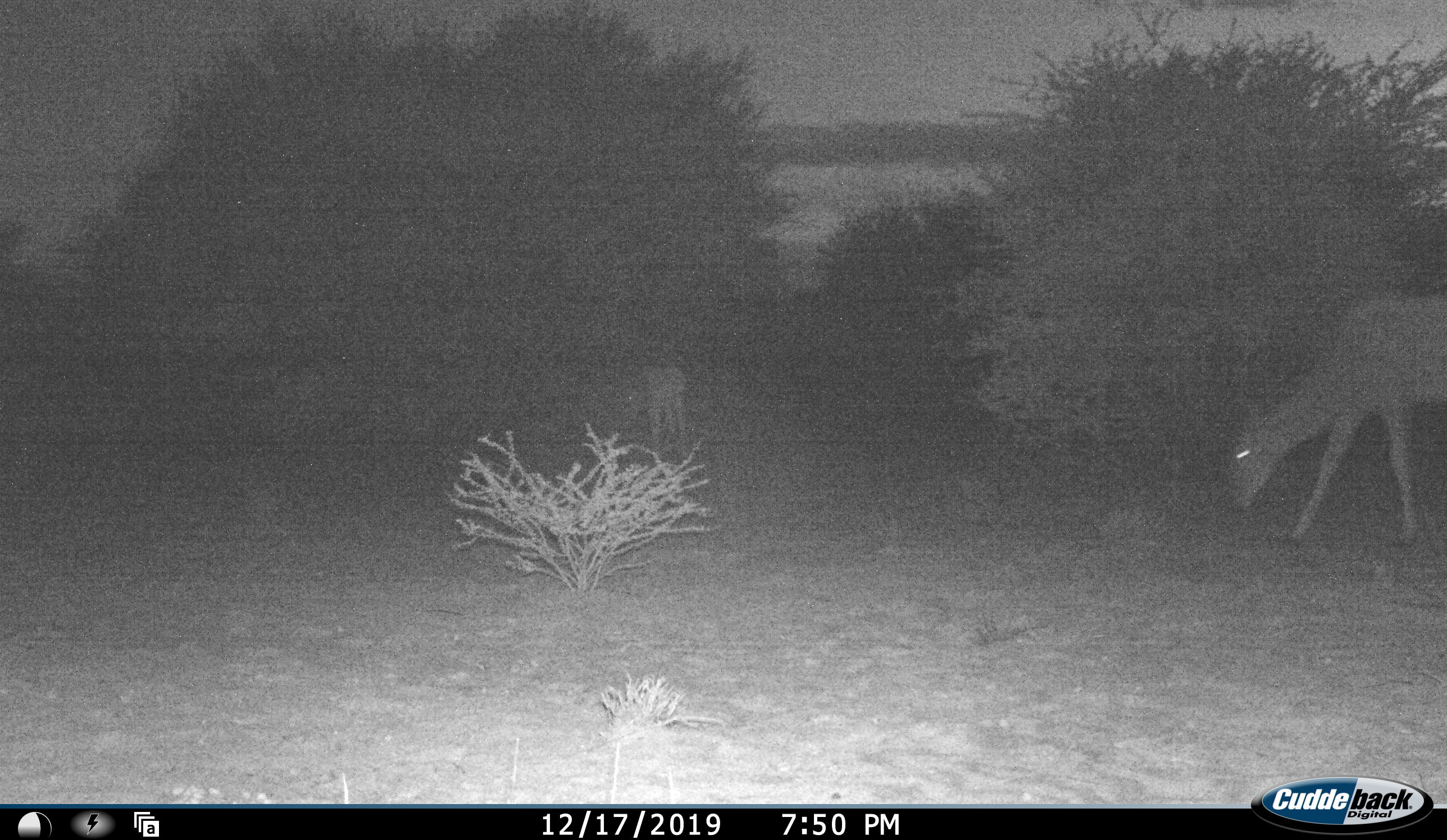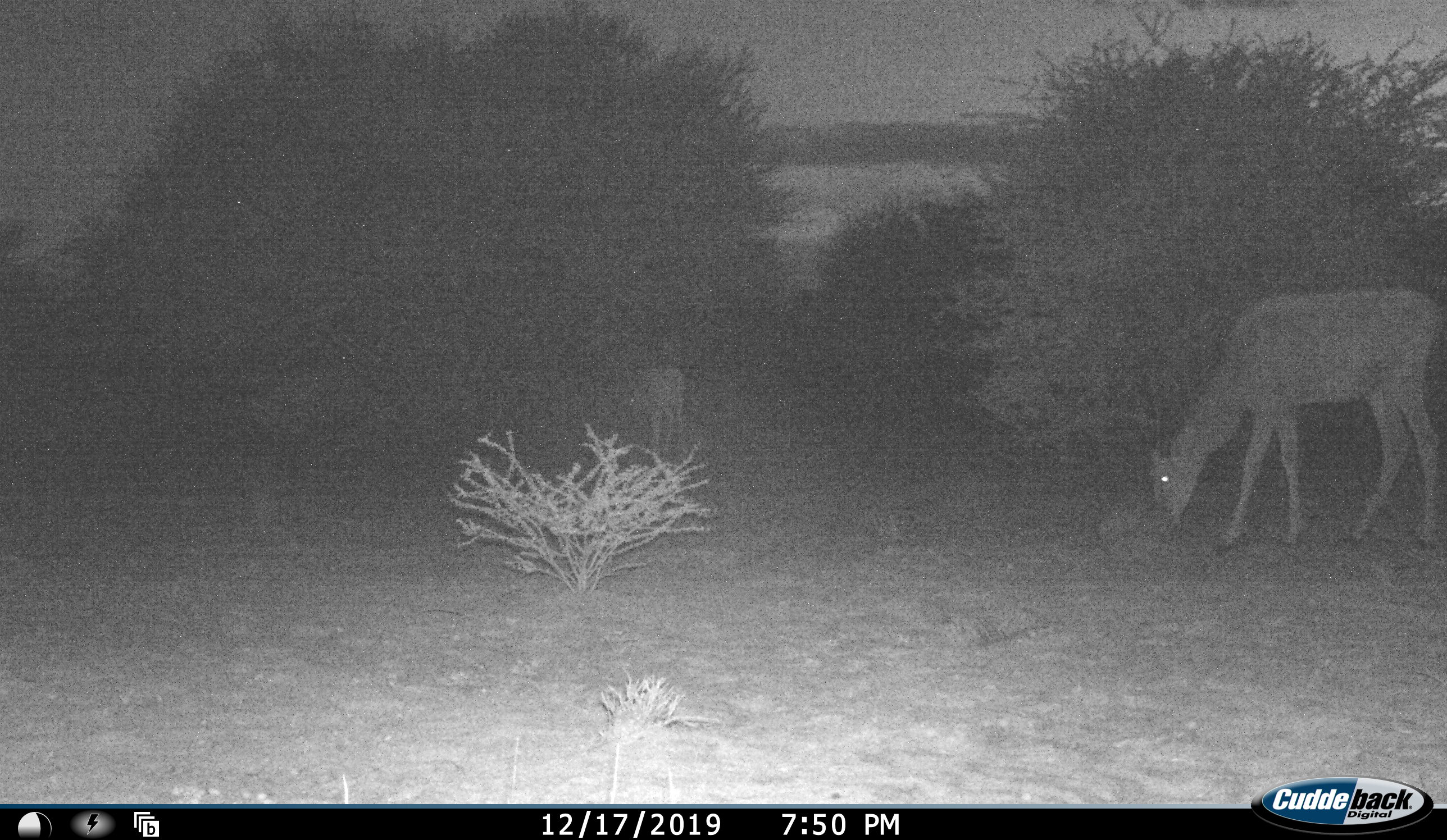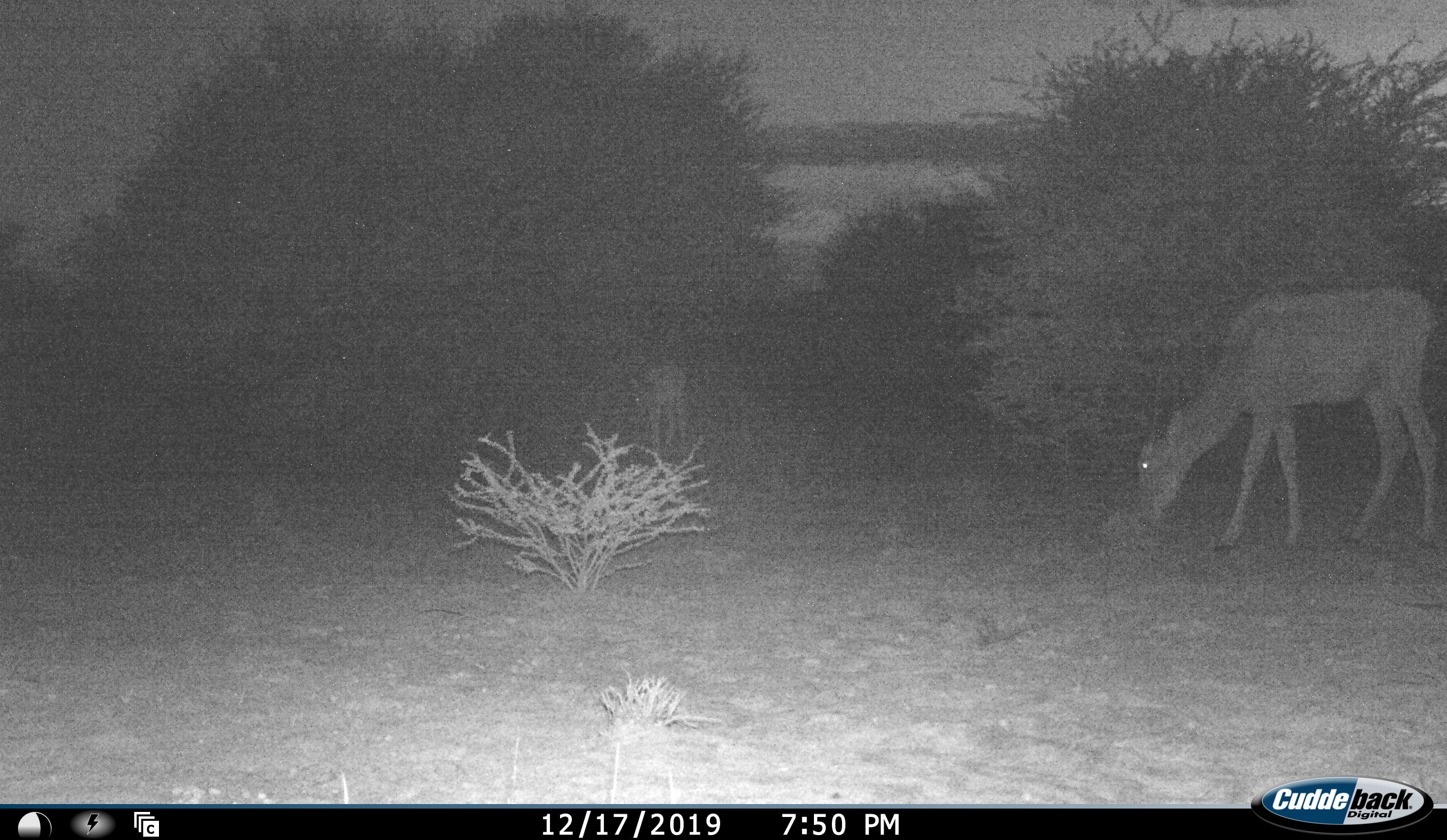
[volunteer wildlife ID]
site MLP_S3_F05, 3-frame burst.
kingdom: Animalia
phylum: Chordata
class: Mammalia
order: Artiodactyla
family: Bovidae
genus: Tragelaphus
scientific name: Tragelaphus oryx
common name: eland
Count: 2.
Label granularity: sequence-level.